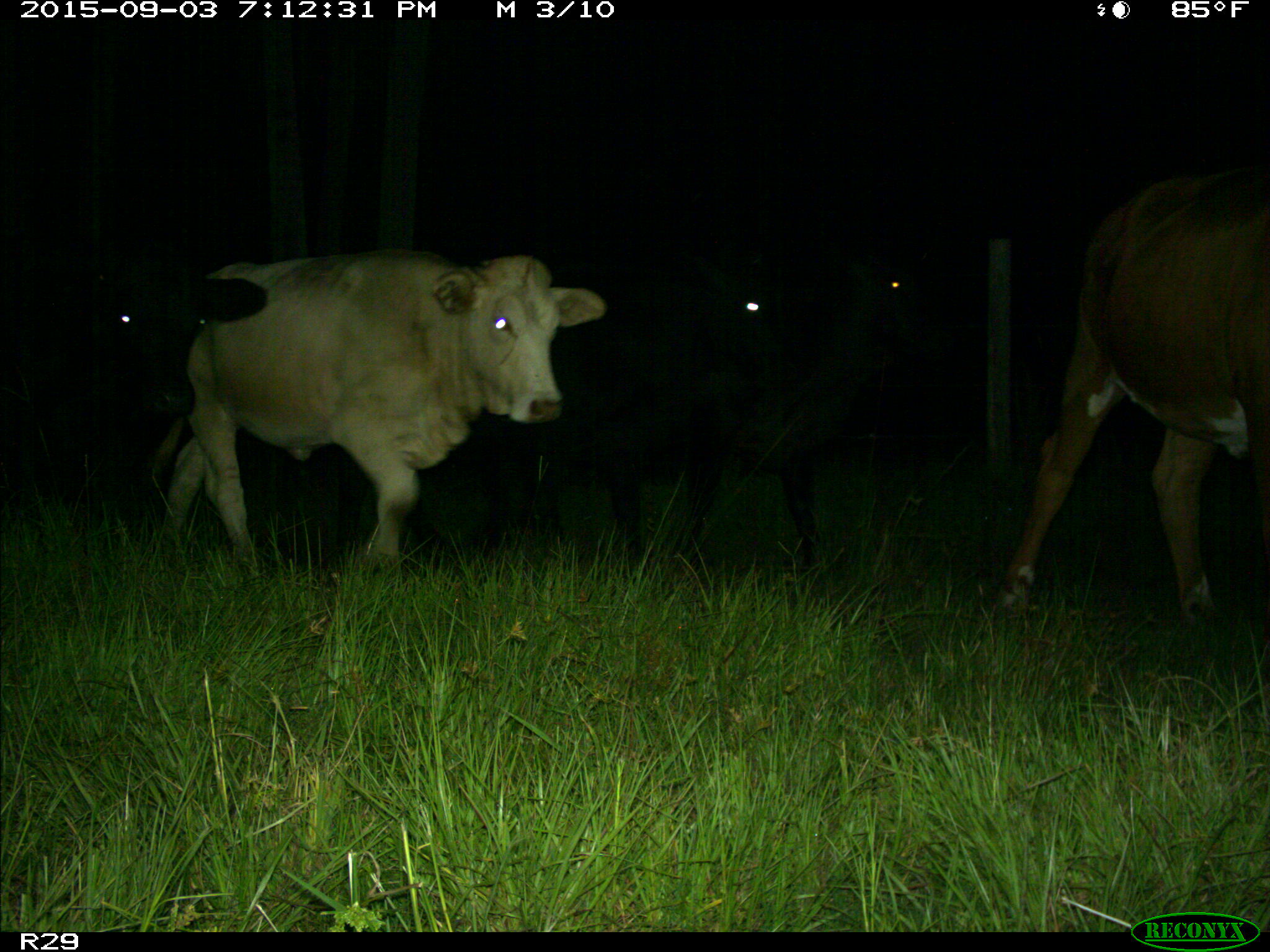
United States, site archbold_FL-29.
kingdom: Animalia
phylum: Chordata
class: Mammalia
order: Artiodactyla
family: Bovidae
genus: Bos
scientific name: Bos taurus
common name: domestic cow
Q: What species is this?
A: Bos taurus (domestic cow).